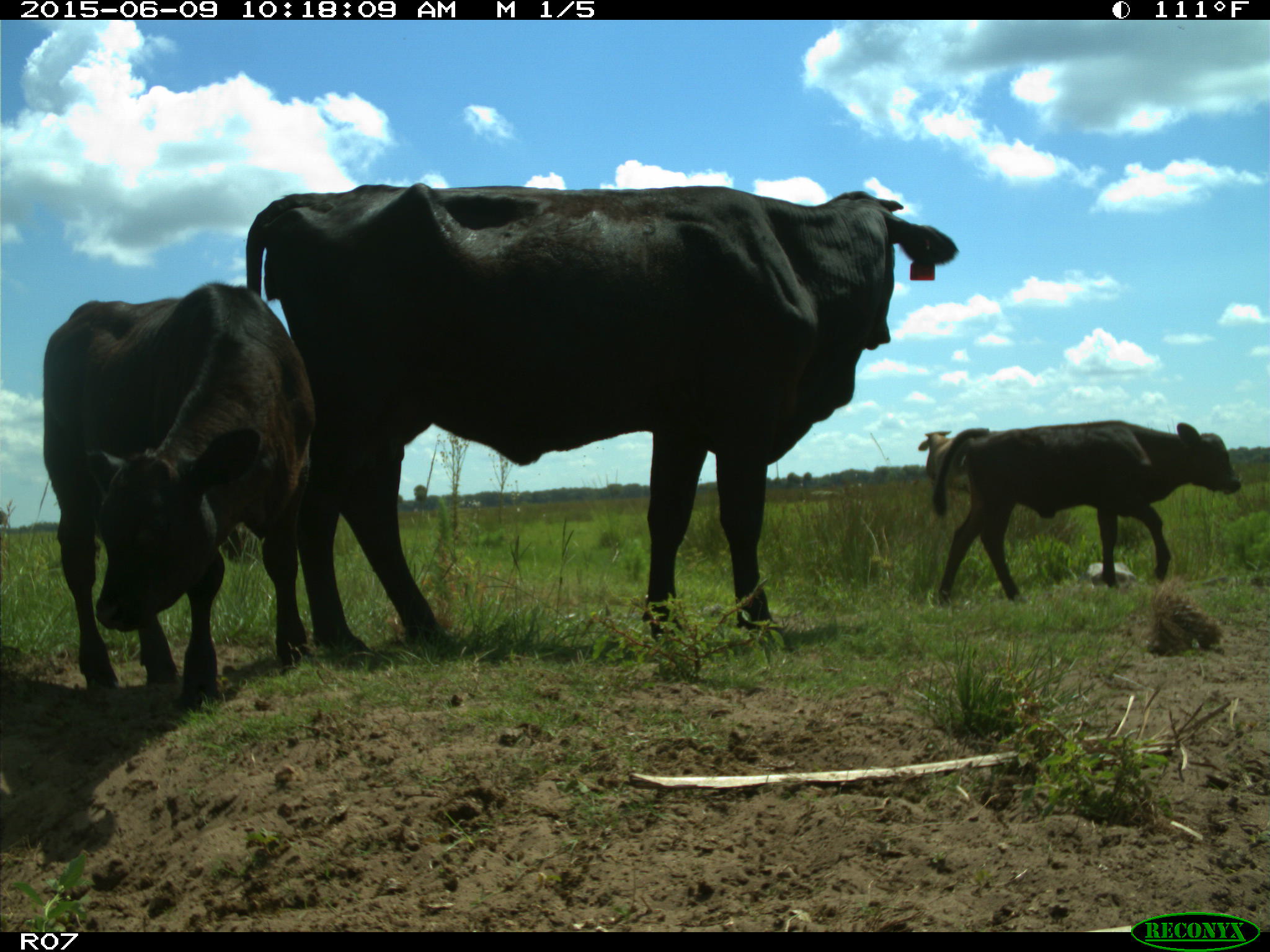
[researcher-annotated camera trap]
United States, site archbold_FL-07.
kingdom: Animalia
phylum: Chordata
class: Mammalia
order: Artiodactyla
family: Bovidae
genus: Bos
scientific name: Bos taurus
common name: domestic cow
Bos taurus (domestic cow).